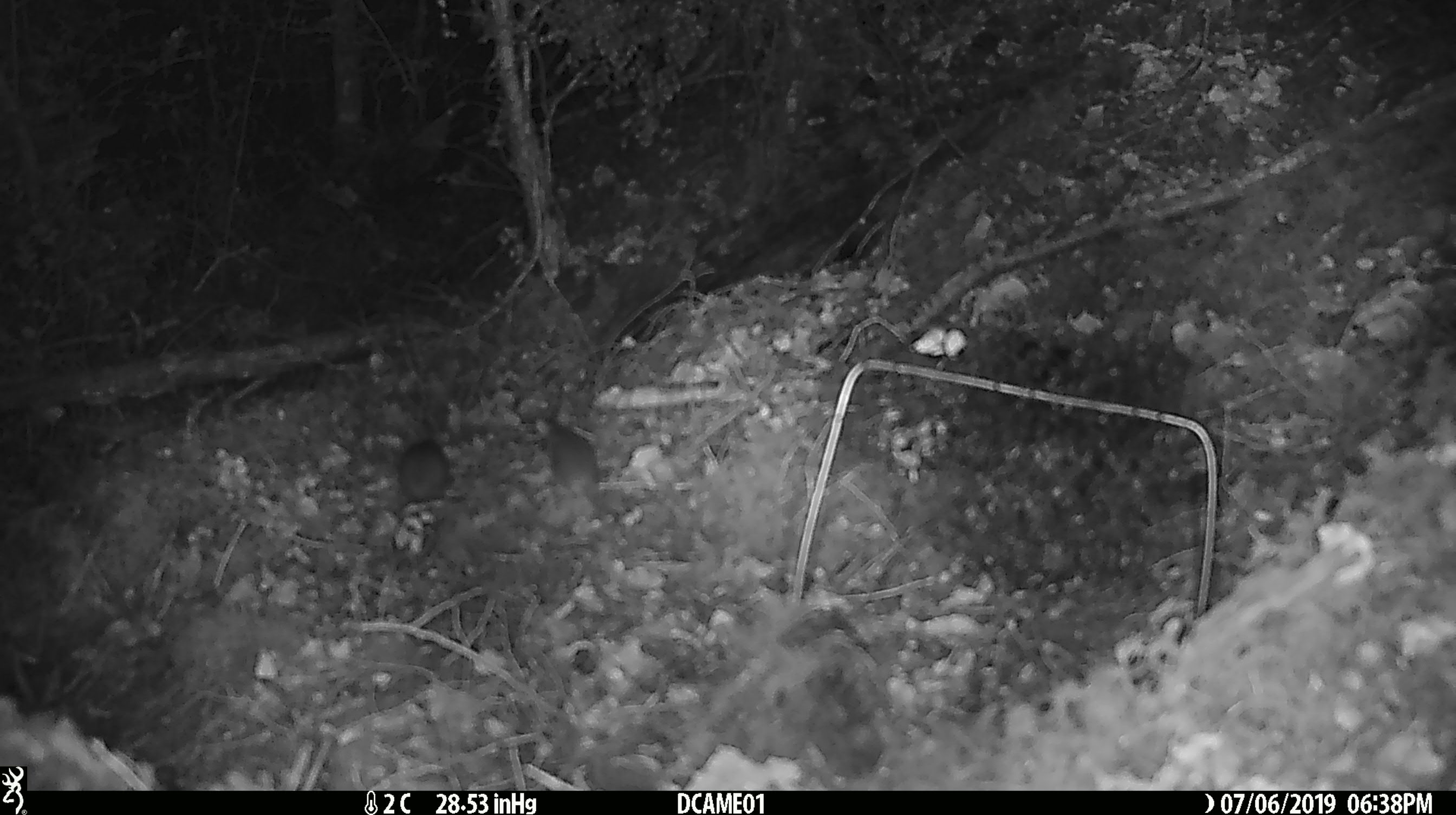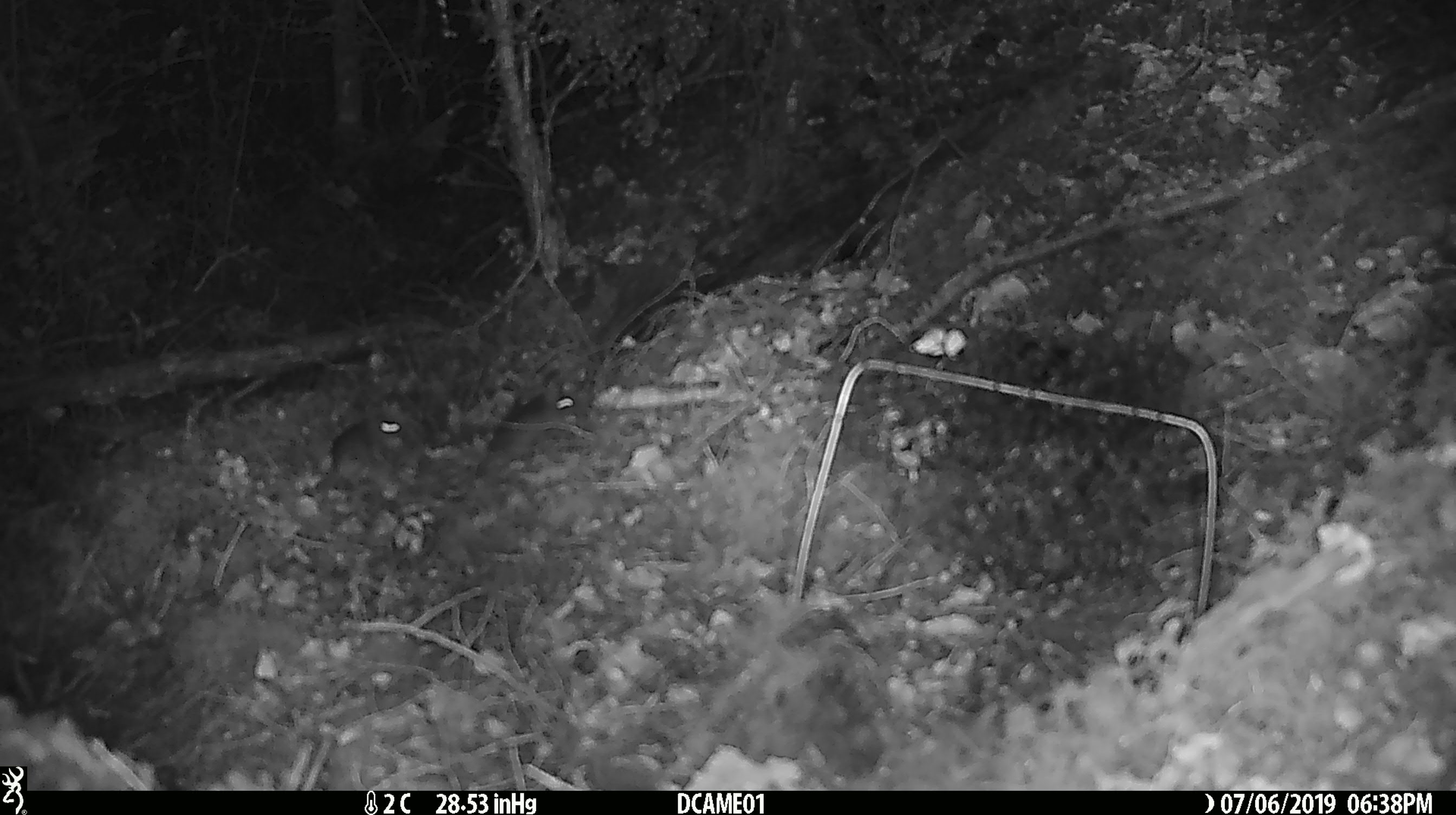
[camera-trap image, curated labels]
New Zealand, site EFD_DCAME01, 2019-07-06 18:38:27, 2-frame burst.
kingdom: Animalia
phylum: Chordata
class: Mammalia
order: Rodentia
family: Muridae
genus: Mus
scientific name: Mus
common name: mouse